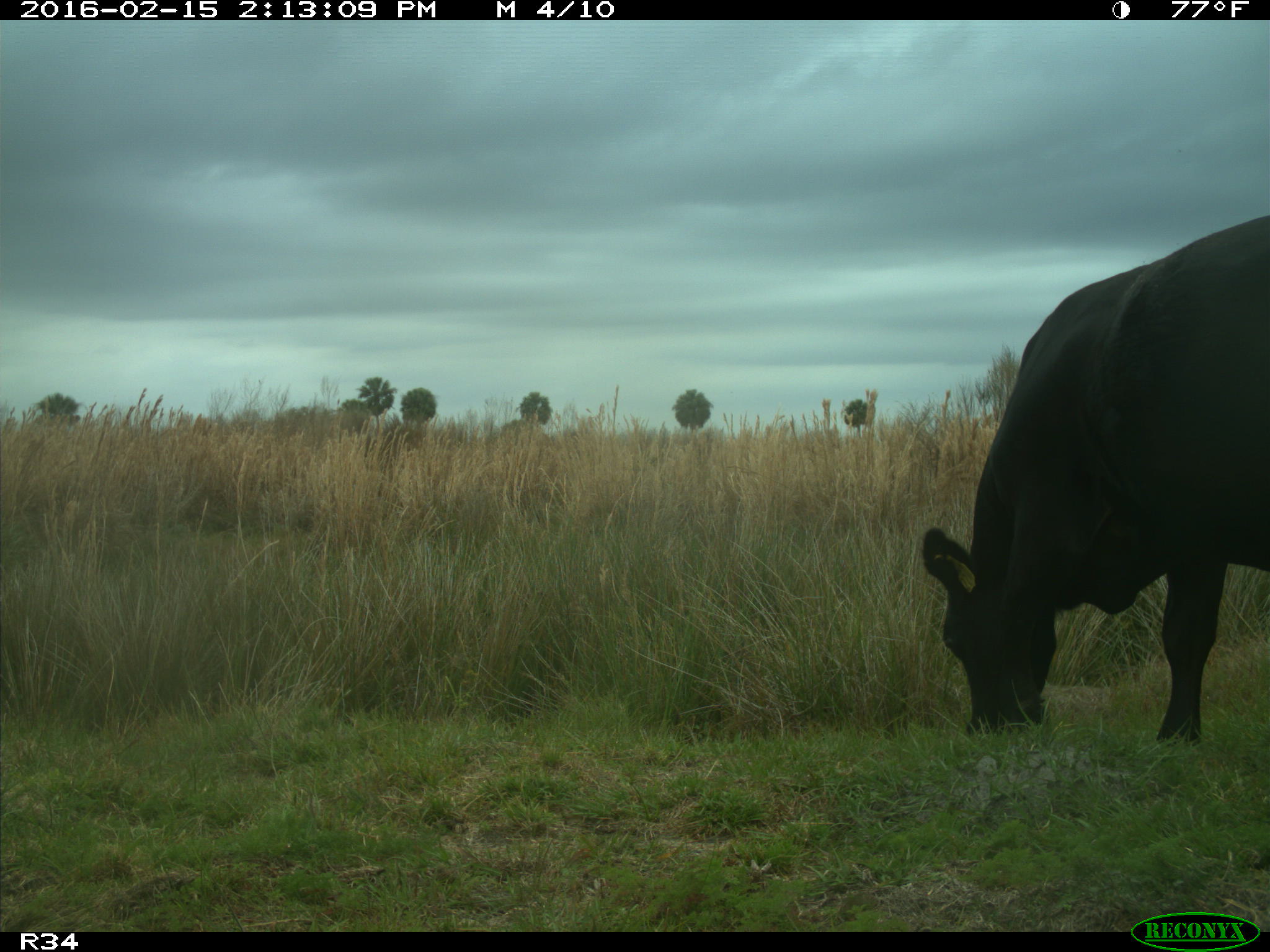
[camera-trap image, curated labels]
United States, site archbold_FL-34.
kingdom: Animalia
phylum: Chordata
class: Mammalia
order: Artiodactyla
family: Bovidae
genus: Bos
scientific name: Bos taurus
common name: domestic cow